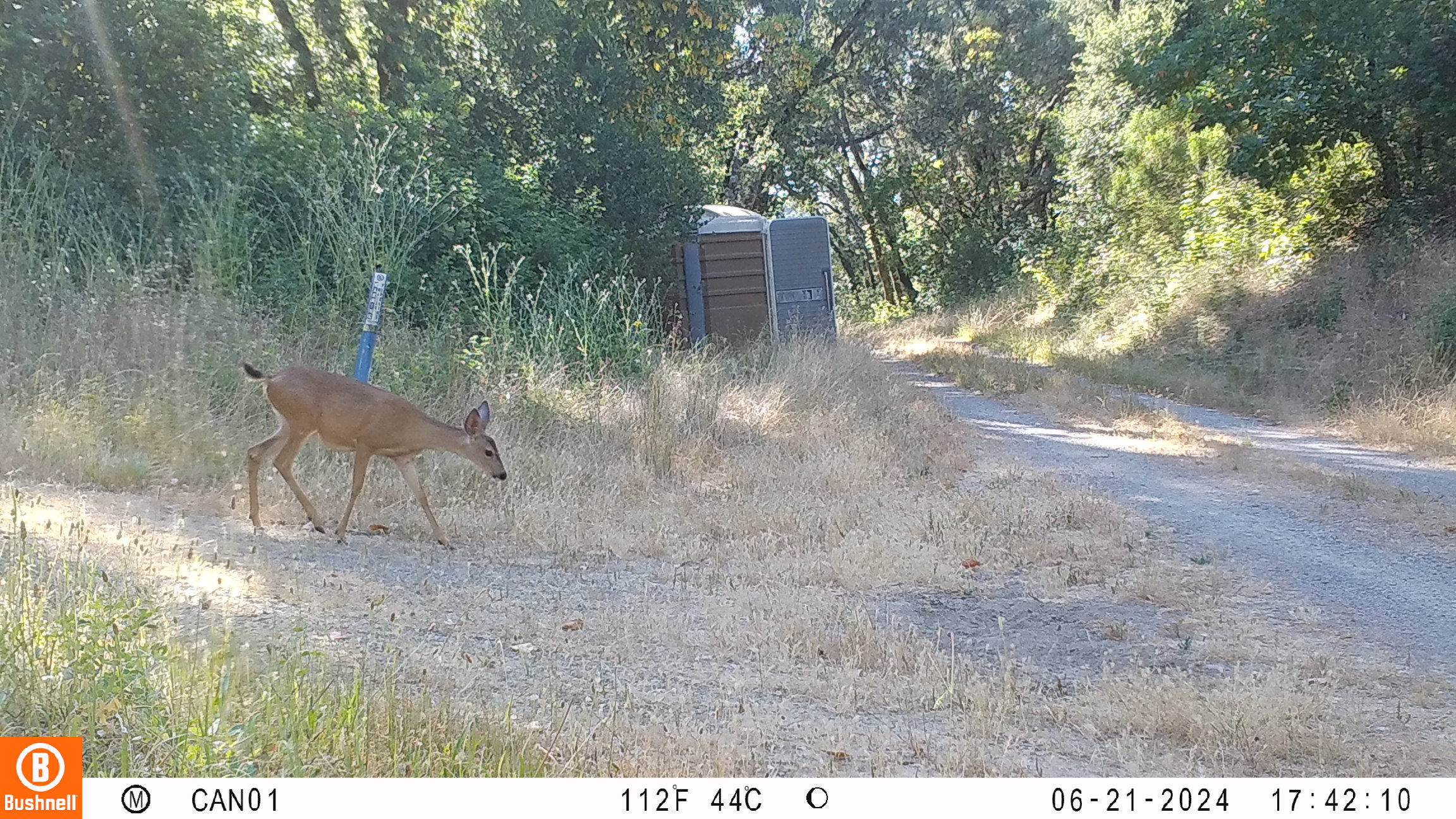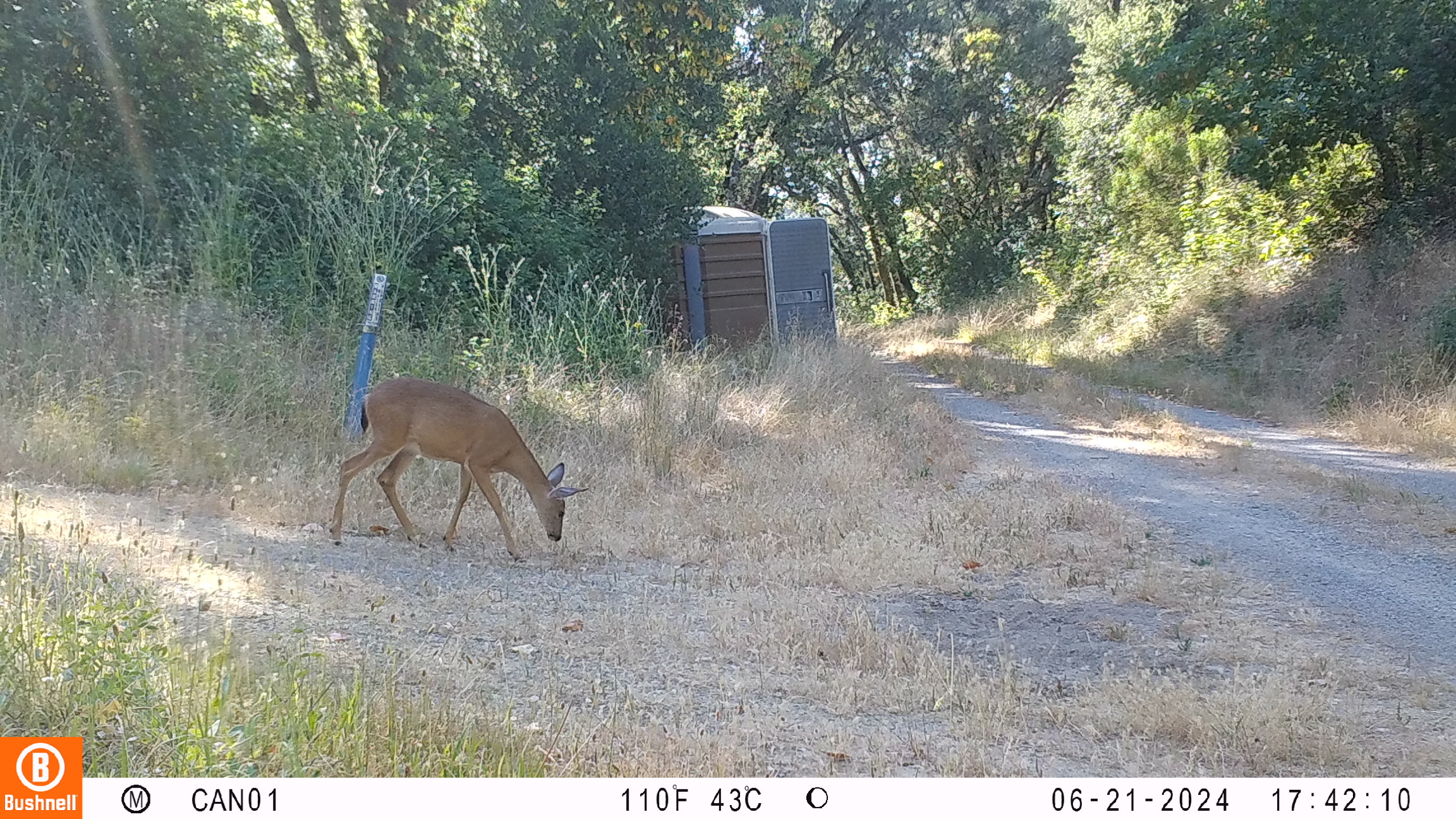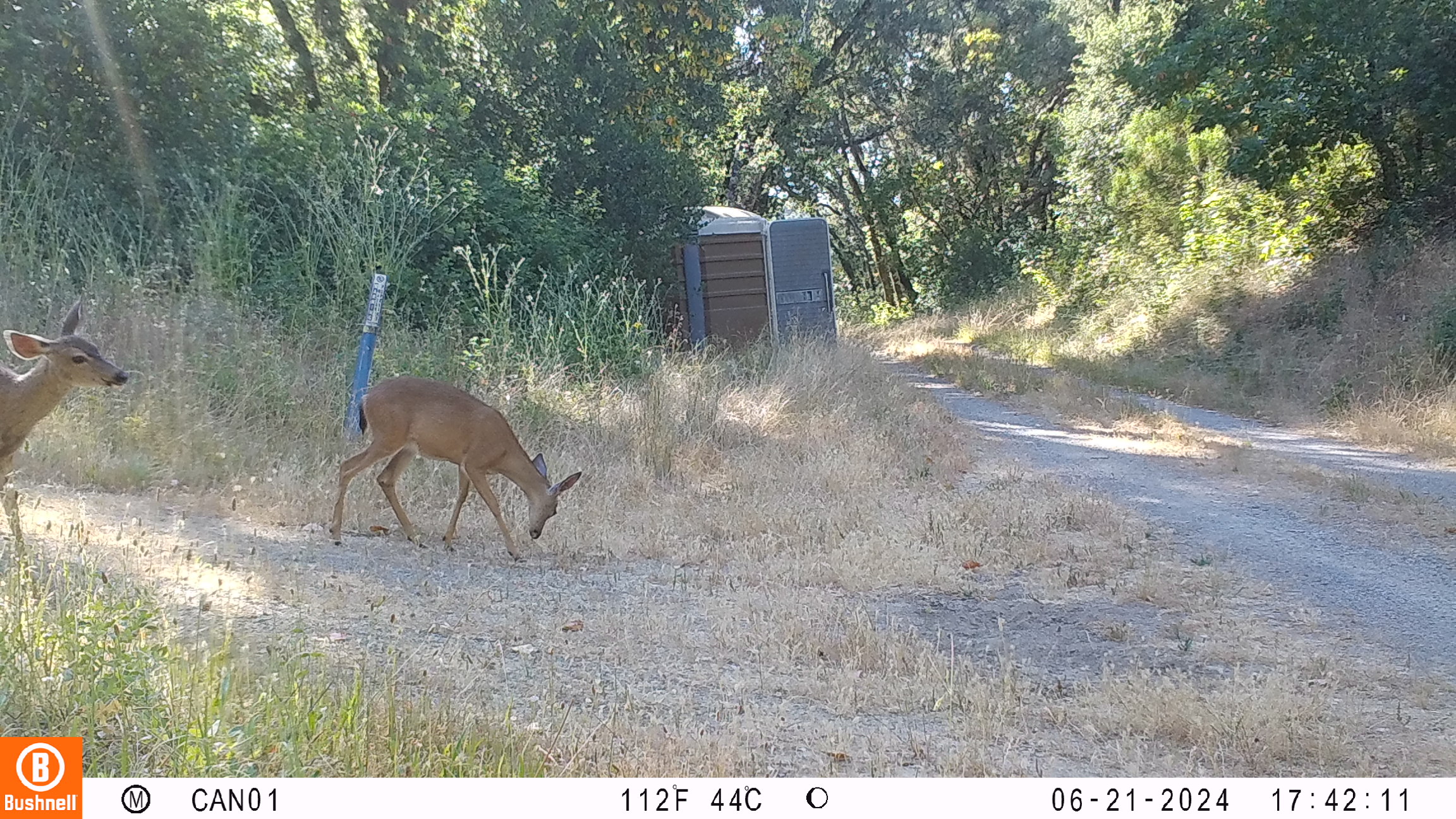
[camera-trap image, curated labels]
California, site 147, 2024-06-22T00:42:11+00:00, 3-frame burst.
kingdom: Animalia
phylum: Chordata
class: Mammalia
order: Artiodactyla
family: Cervidae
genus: Odocoileus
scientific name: Odocoileus hemionus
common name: mule deer